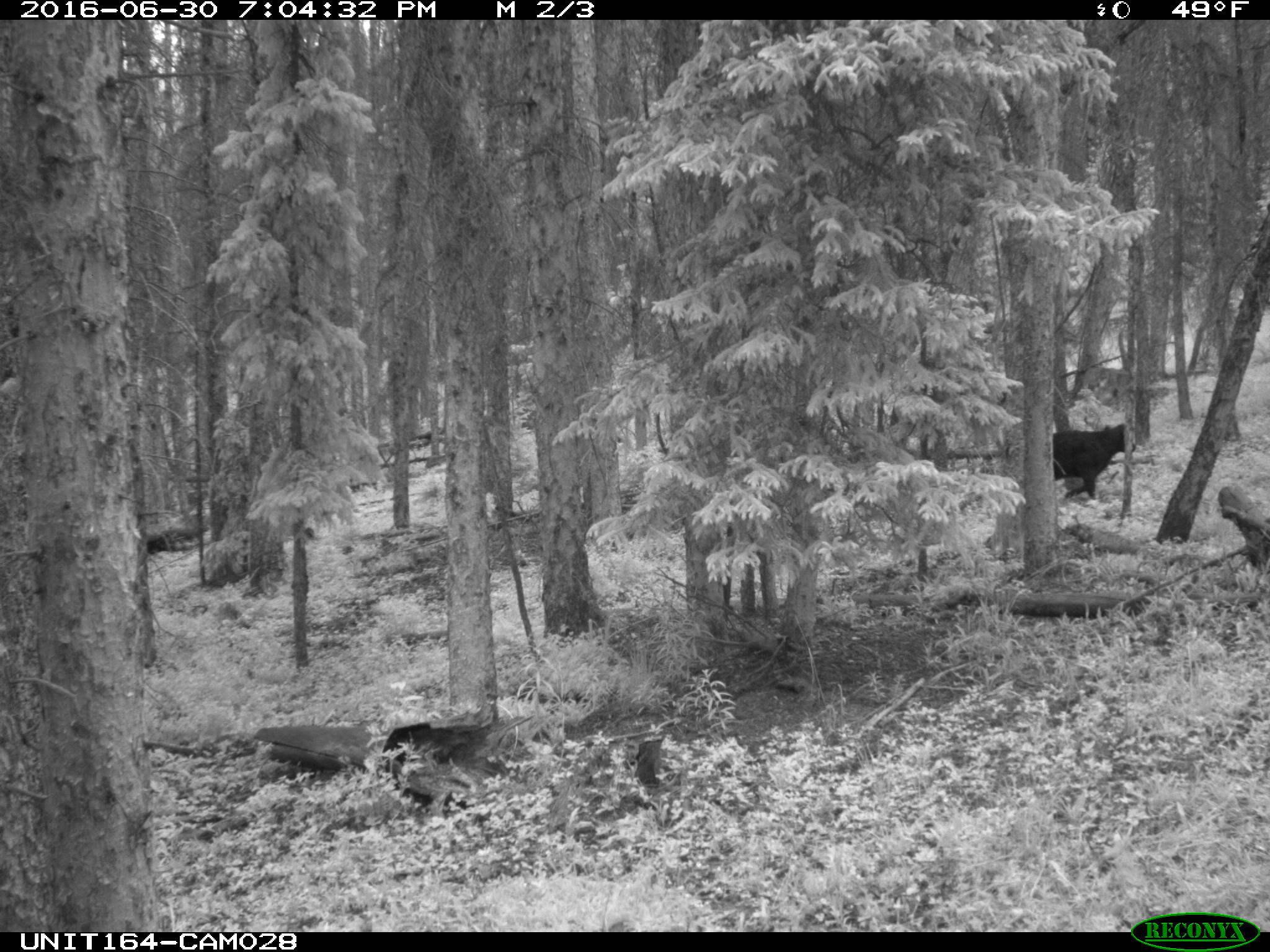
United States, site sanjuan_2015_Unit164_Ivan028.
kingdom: Animalia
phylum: Chordata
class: Mammalia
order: Artiodactyla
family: Bovidae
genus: Bos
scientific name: Bos taurus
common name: domestic cow